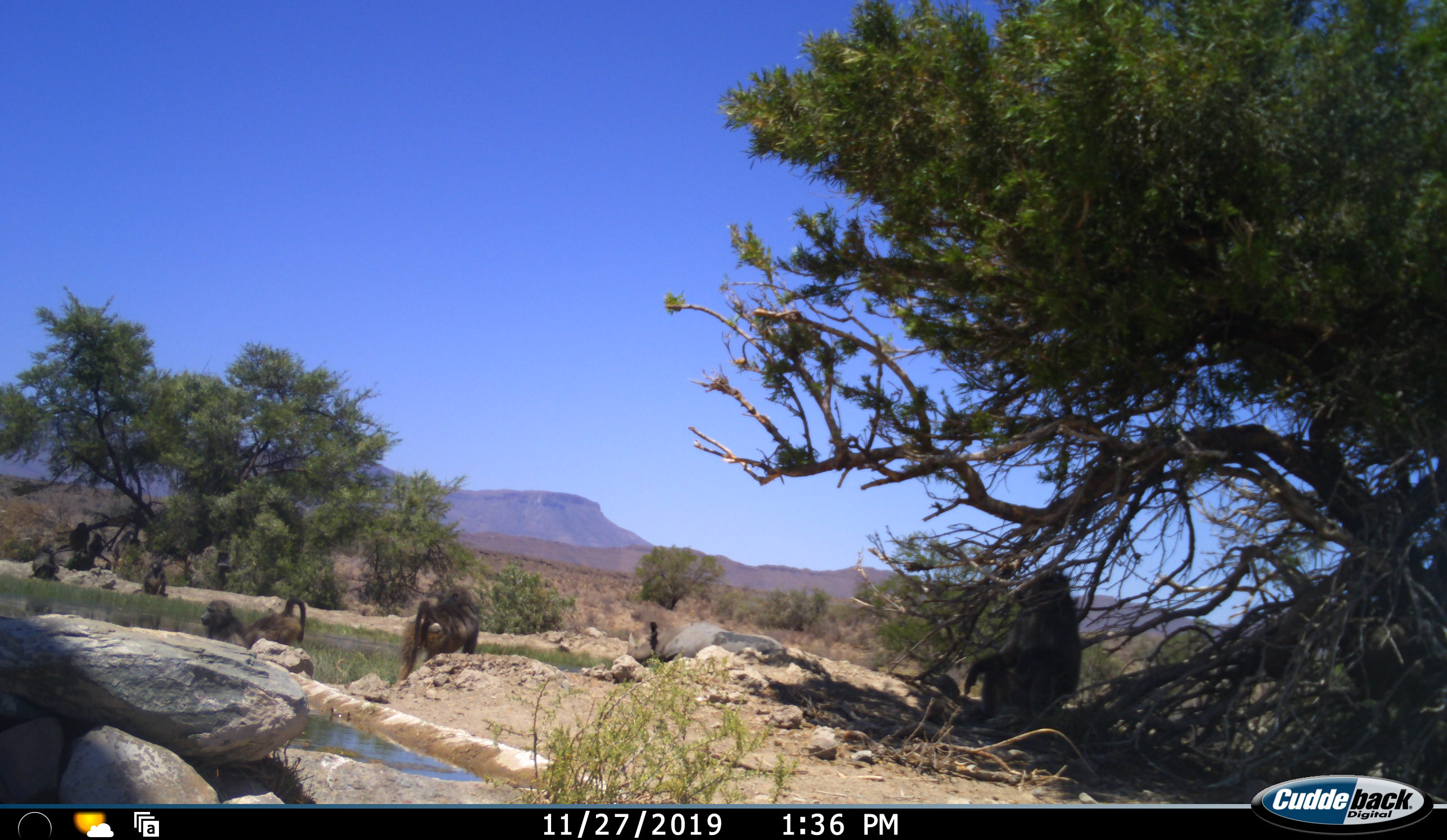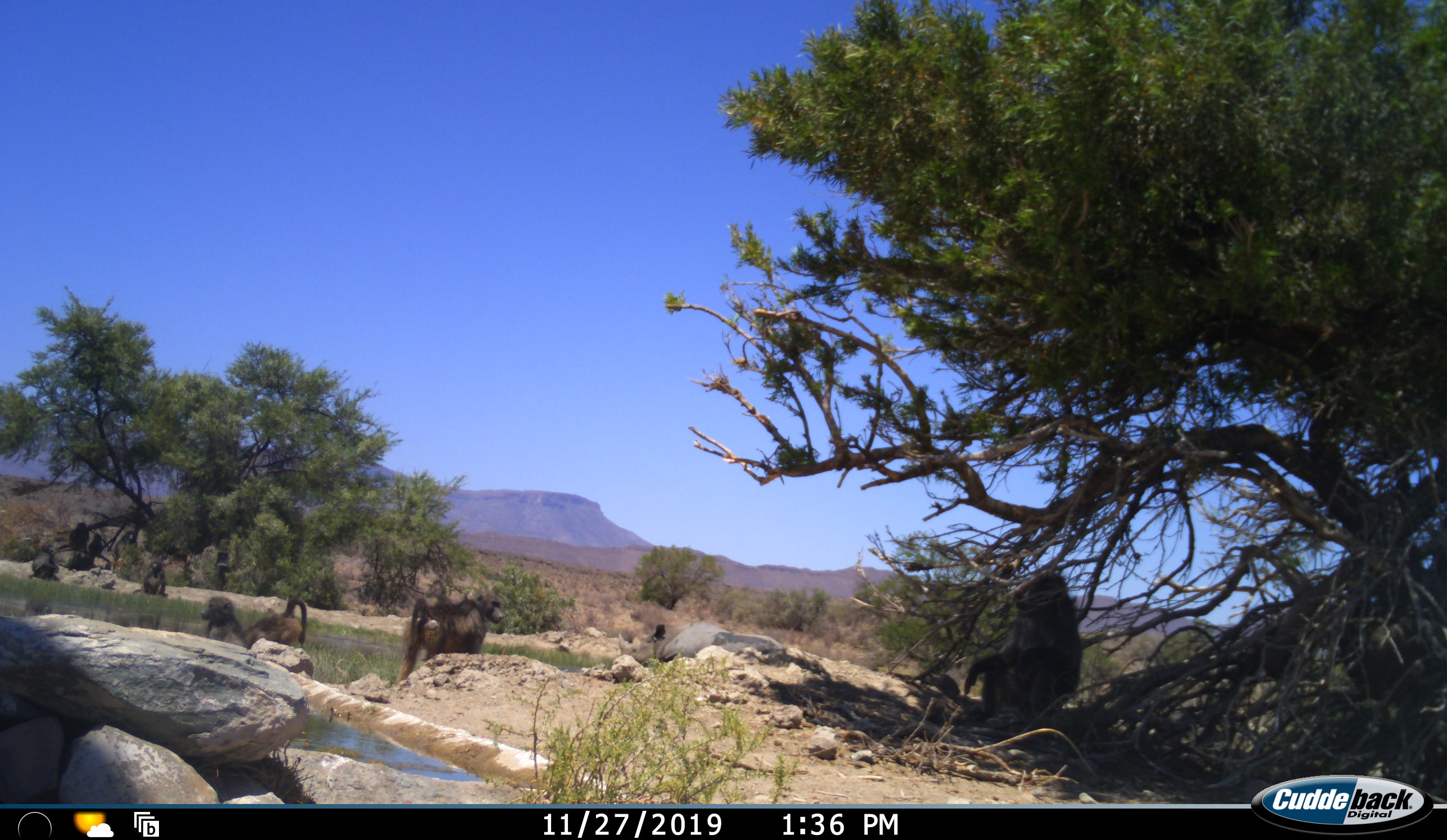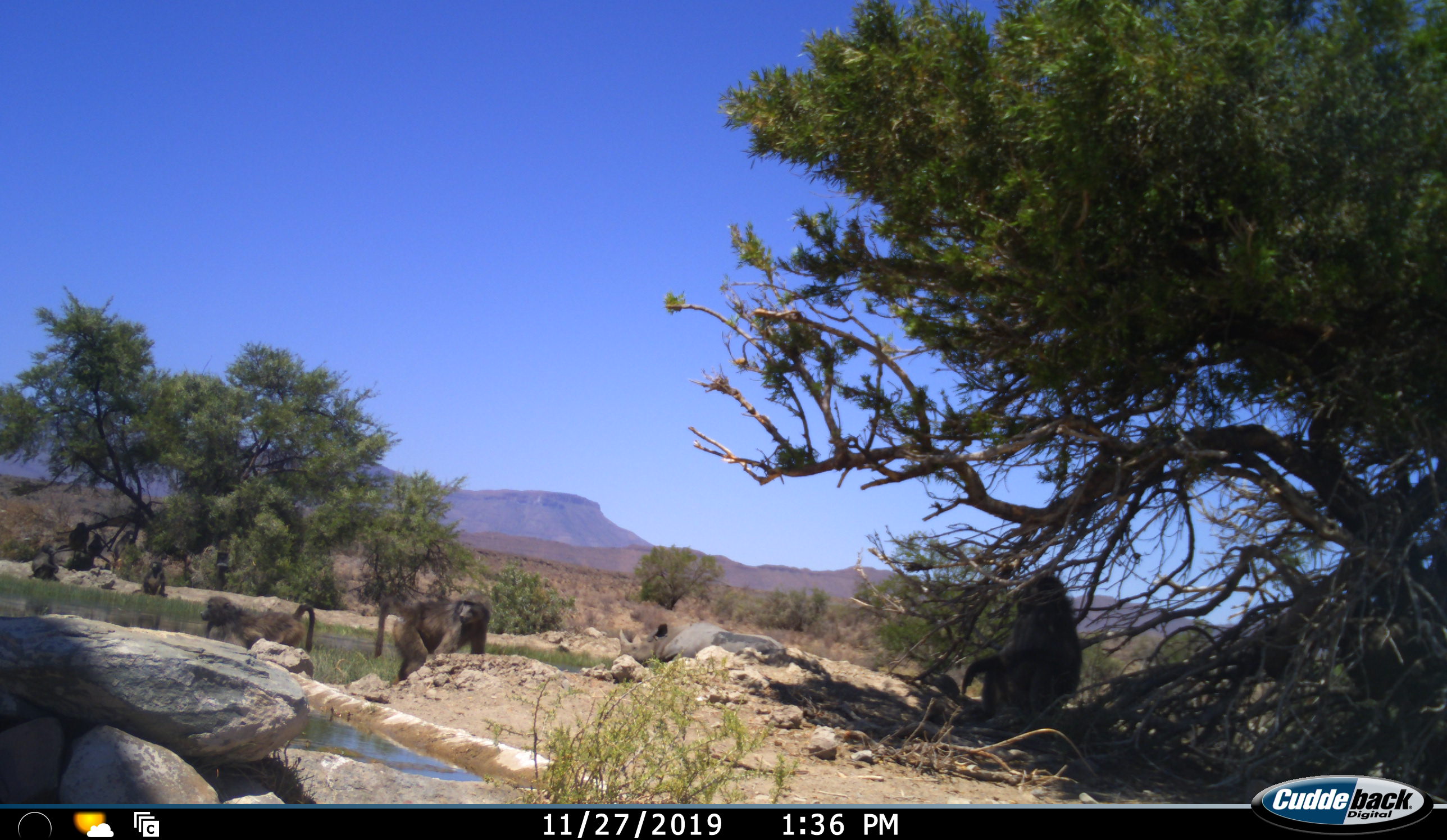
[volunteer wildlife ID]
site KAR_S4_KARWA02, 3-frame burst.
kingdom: Animalia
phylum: Chordata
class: Mammalia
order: Primates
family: Cercopithecidae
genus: Papio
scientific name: Papio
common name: baboon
Baboon (Papio), count 8. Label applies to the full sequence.